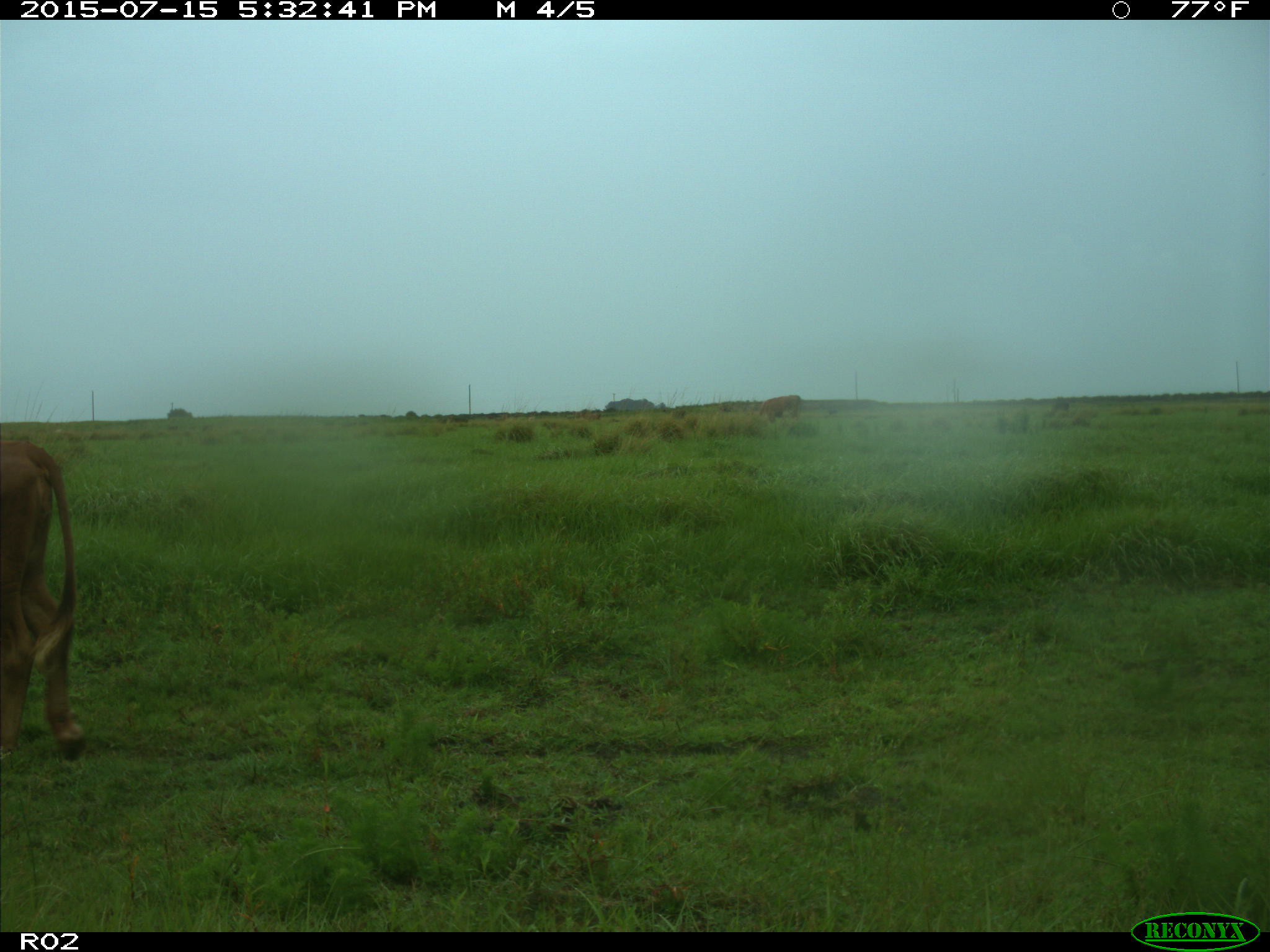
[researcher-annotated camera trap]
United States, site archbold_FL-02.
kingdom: Animalia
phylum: Chordata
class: Mammalia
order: Artiodactyla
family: Bovidae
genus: Bos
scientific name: Bos taurus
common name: domestic cow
Bos taurus (domestic cow).